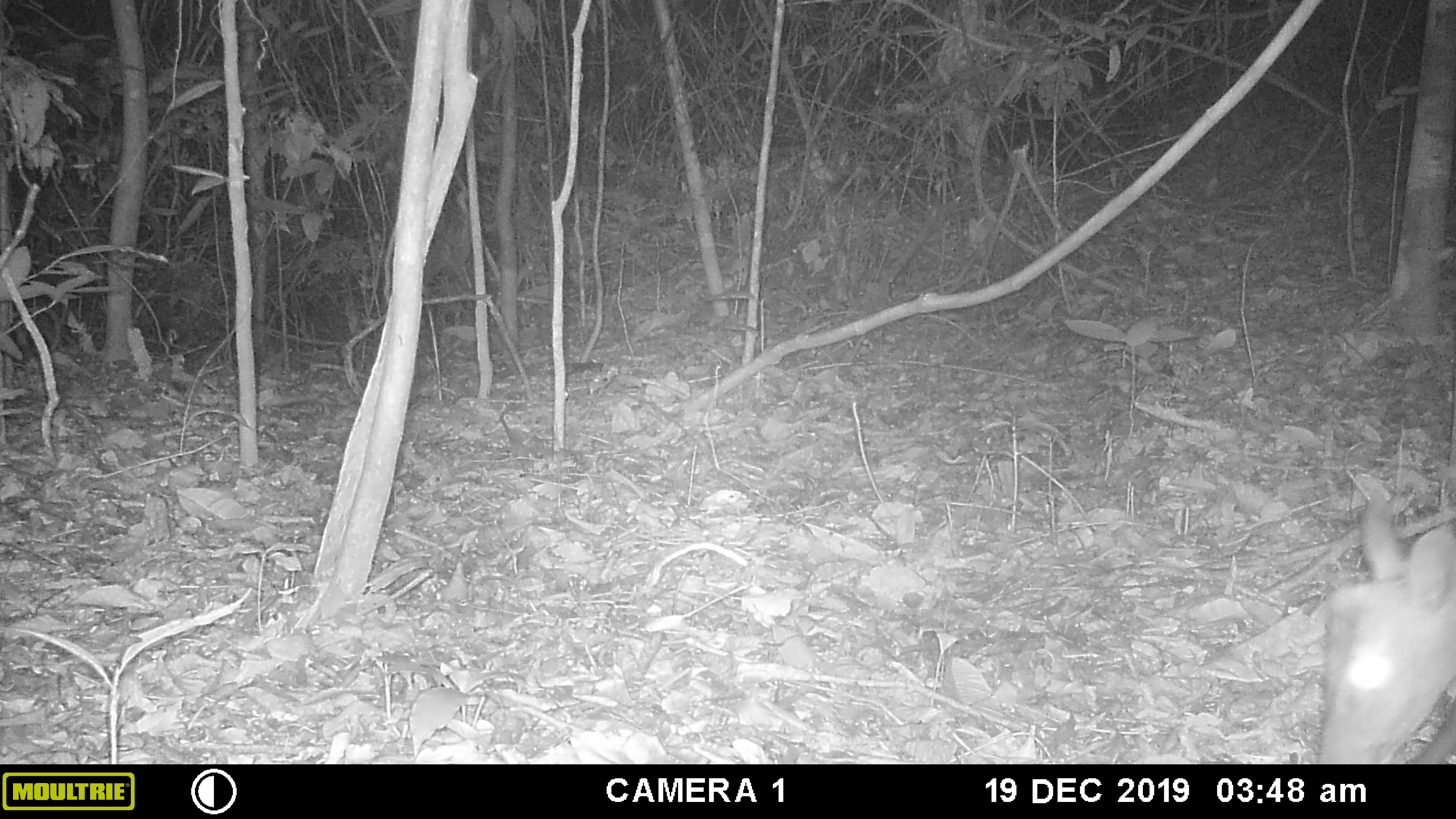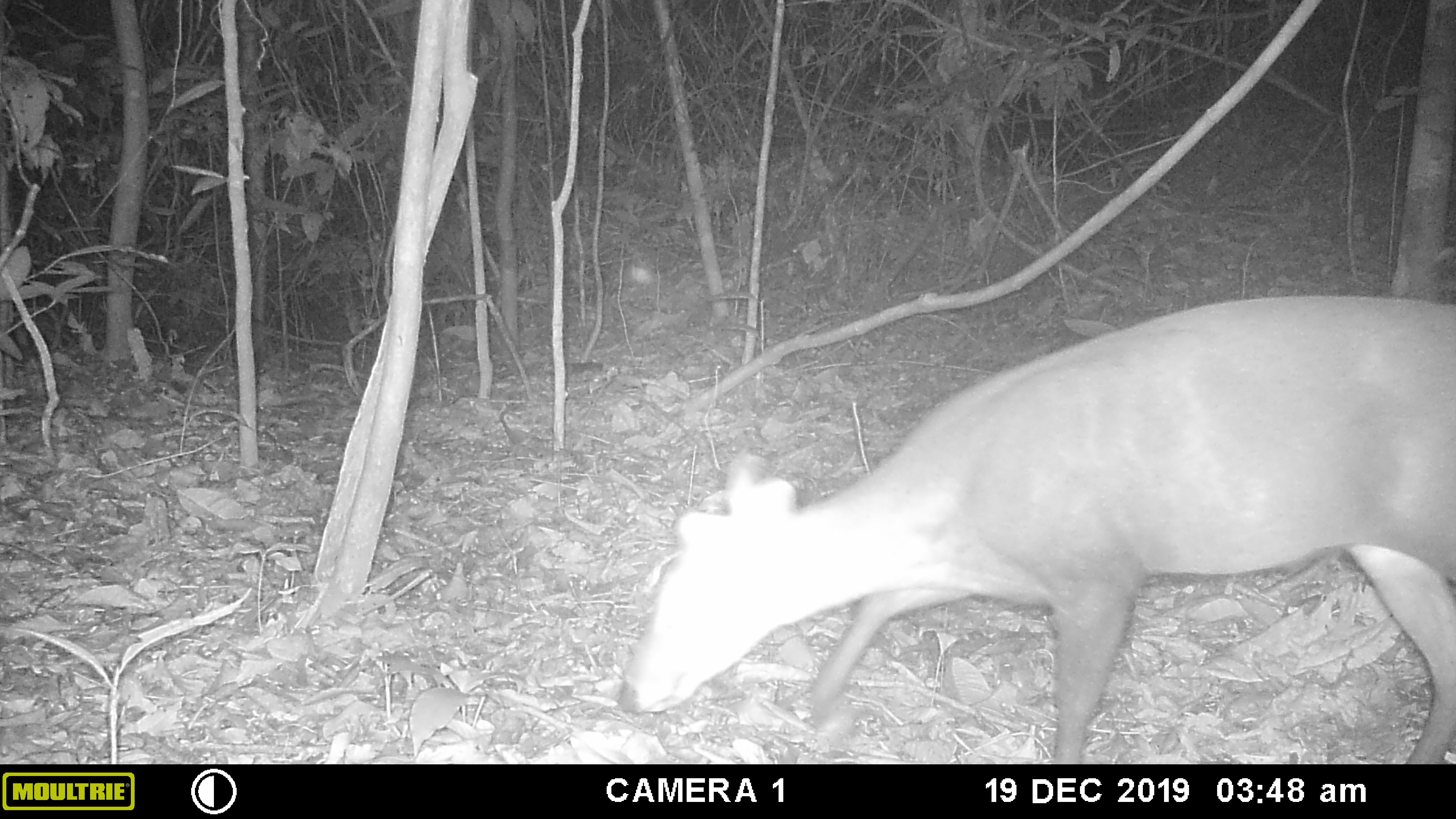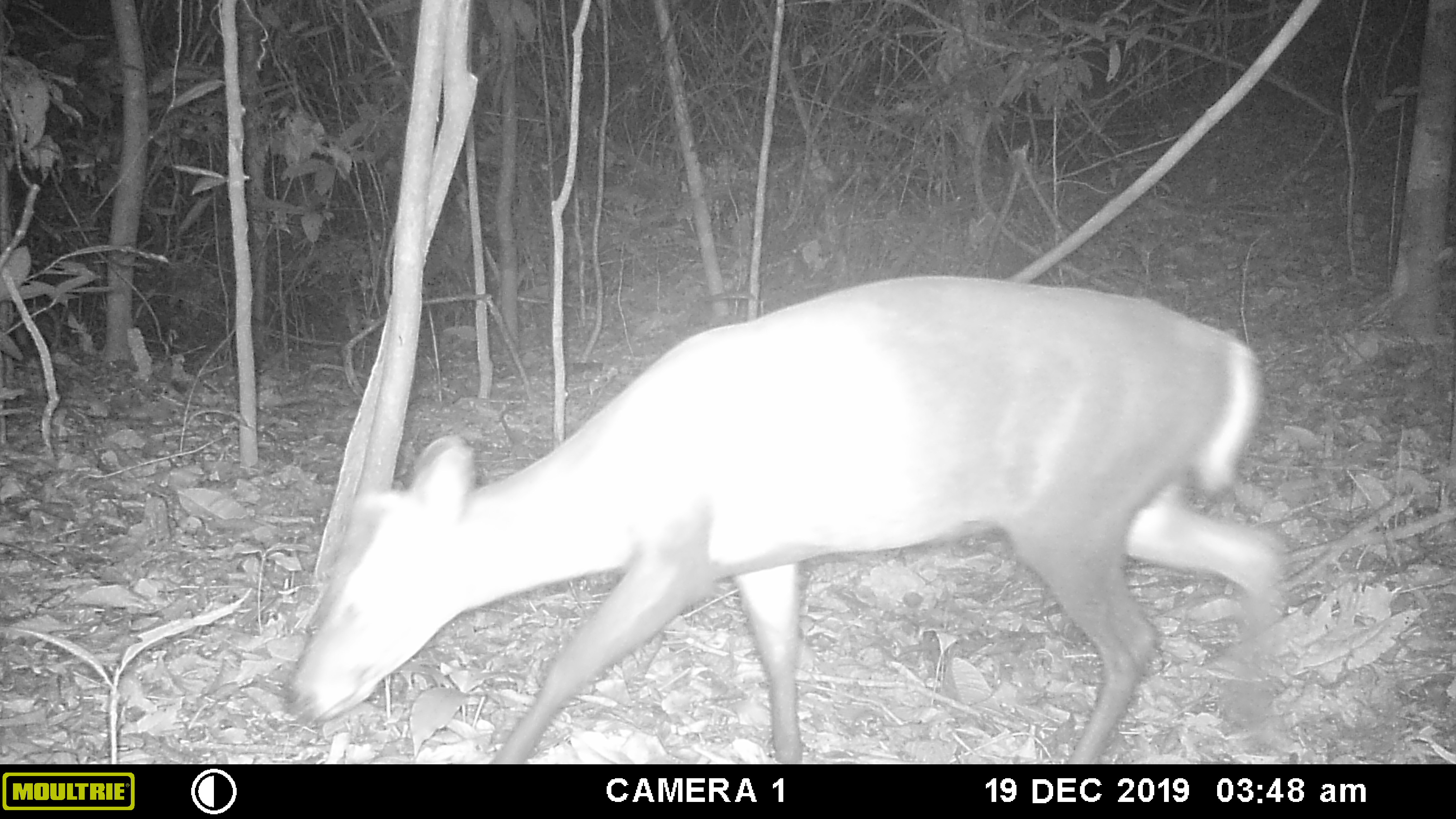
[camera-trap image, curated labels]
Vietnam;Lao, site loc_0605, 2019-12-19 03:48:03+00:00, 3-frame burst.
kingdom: Animalia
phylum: Chordata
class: Mammalia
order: Artiodactyla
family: Cervidae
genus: Muntiacus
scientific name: Muntiacus rooseveltorum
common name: roosevelt's muntjac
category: roosevelts muntjac group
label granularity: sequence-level